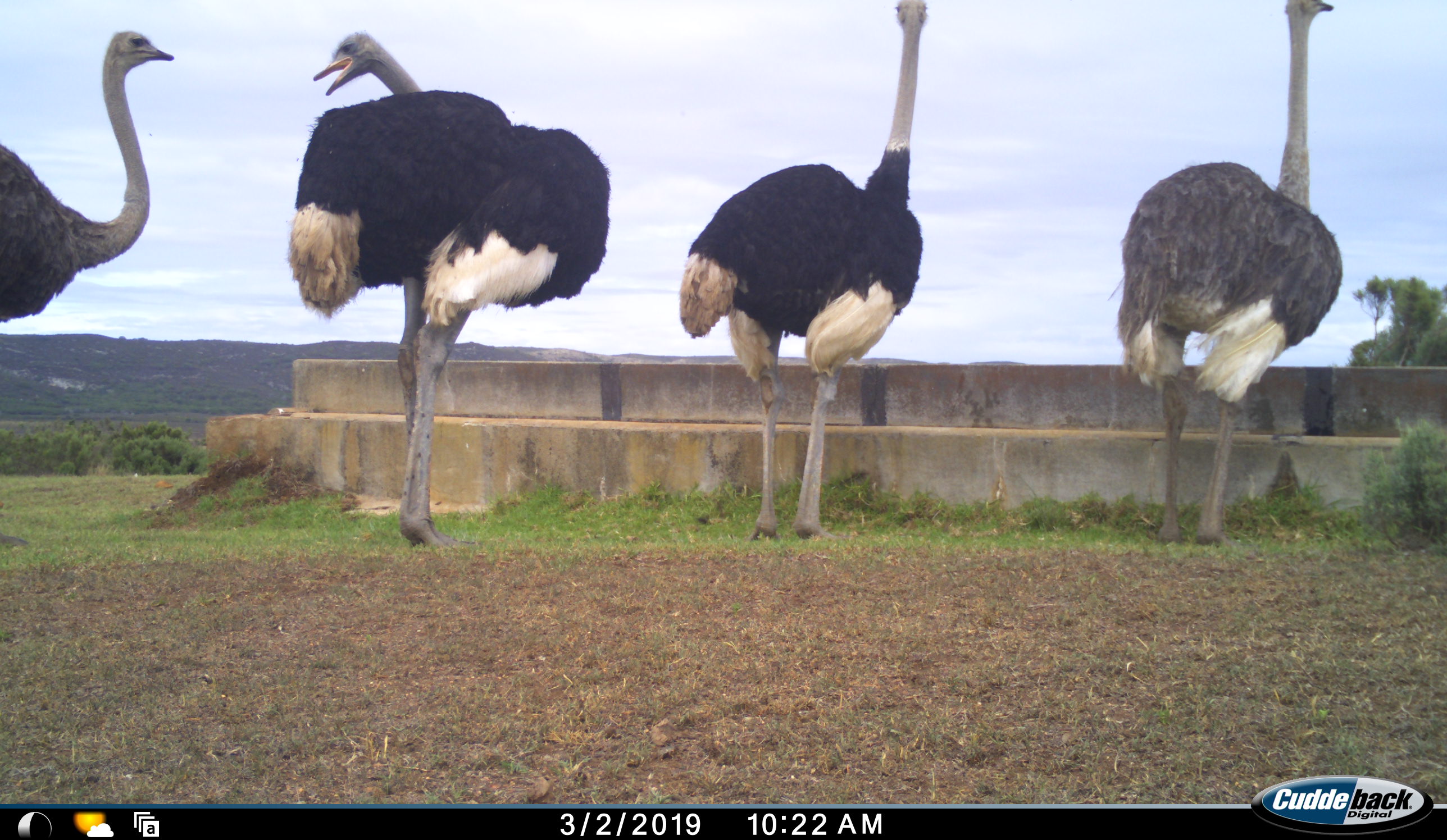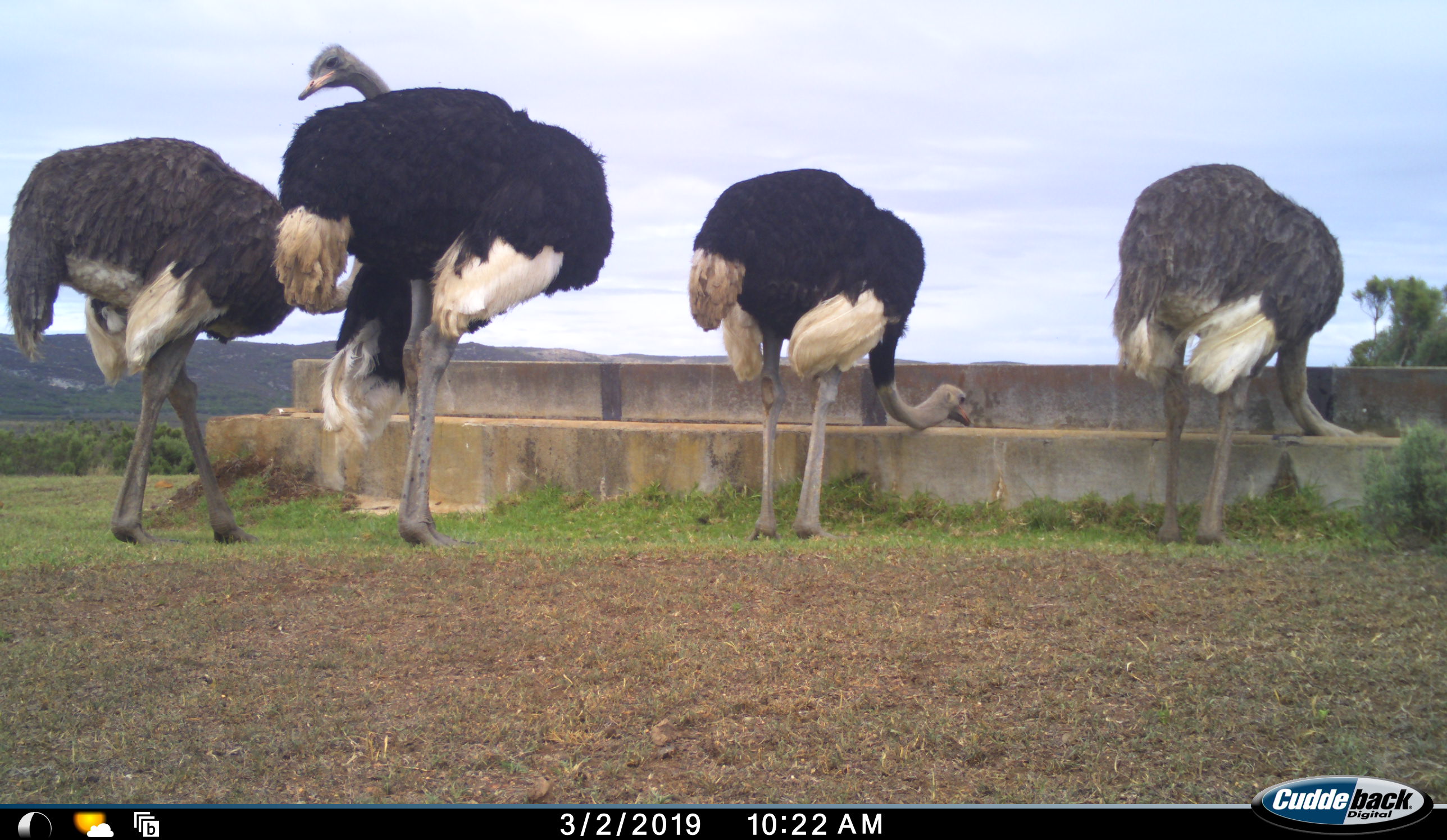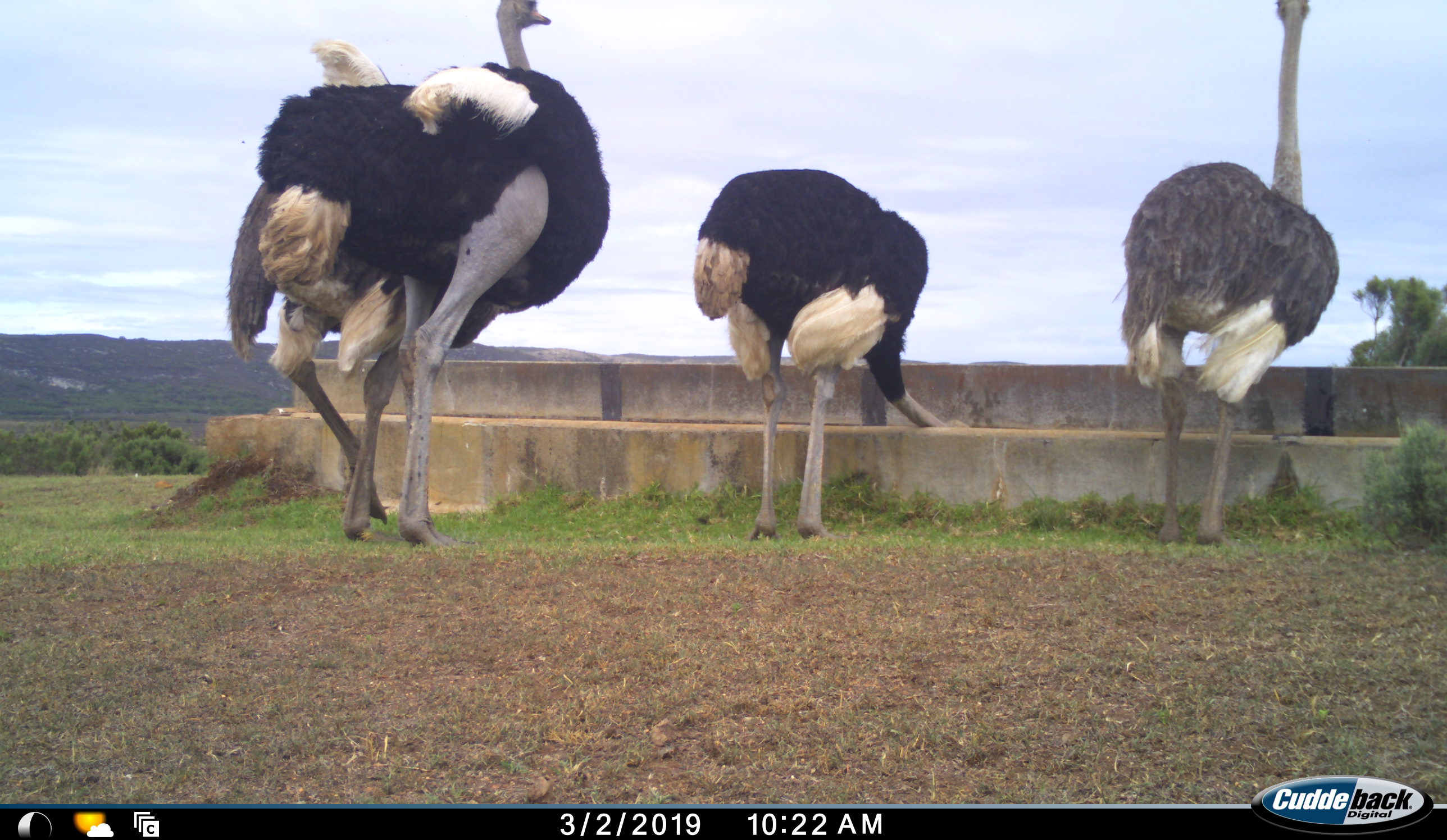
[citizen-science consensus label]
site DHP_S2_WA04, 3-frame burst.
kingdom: Animalia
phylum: Chordata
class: Aves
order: Struthioniformes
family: Struthionidae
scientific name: Struthionidae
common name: ostrich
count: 4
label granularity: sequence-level